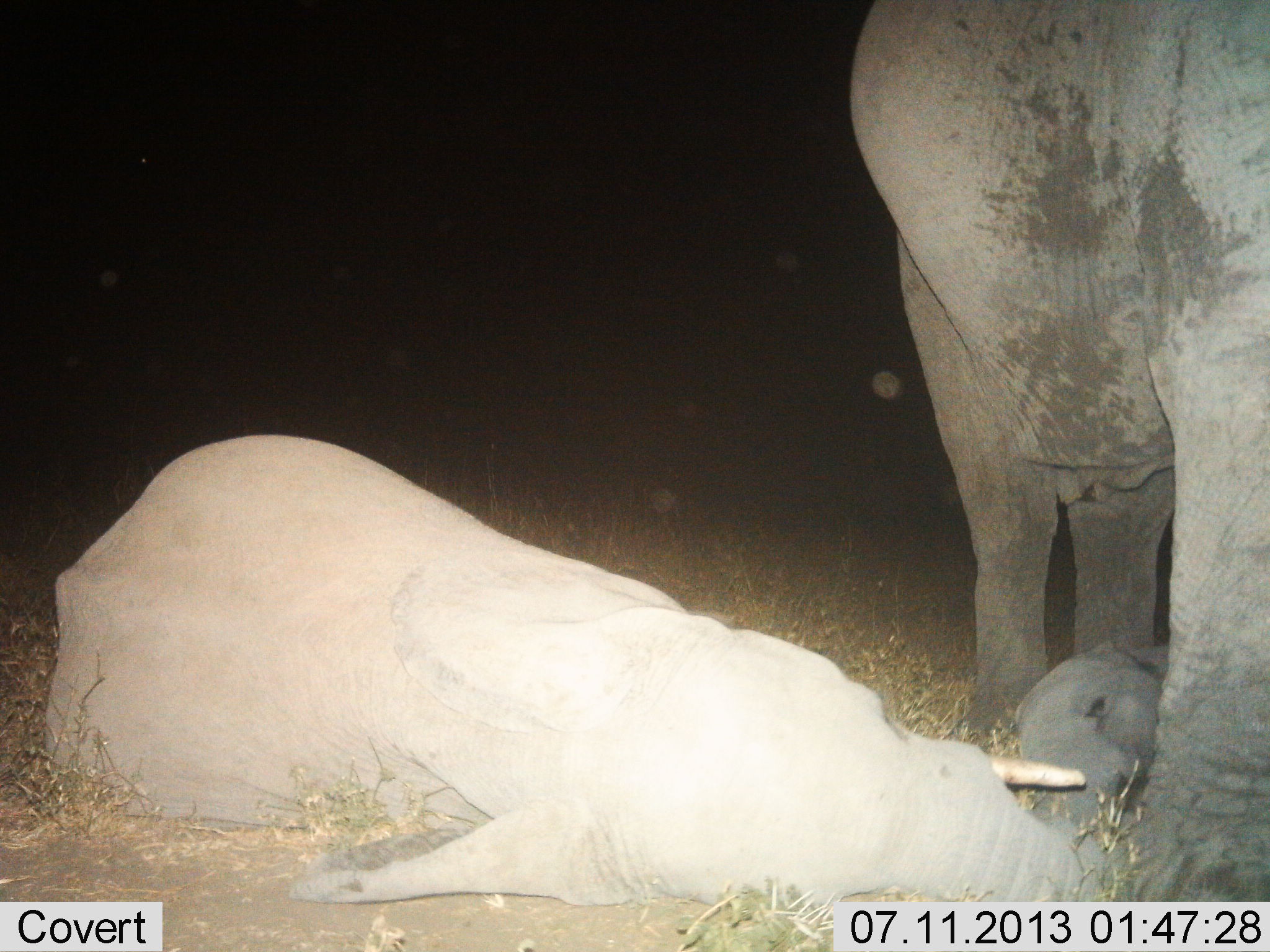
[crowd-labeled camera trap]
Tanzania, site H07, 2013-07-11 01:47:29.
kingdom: Animalia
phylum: Chordata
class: Mammalia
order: Proboscidea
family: Elephantidae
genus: Loxodonta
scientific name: Loxodonta africana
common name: african bush elephant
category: elephant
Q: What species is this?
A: Elephant (african bush elephant) (Loxodonta africana).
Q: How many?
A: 3.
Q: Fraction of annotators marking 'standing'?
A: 79%.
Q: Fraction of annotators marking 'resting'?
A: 97%.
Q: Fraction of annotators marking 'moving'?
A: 0%.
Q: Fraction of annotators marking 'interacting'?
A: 6%.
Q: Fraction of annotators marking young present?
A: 74%.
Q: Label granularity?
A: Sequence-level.